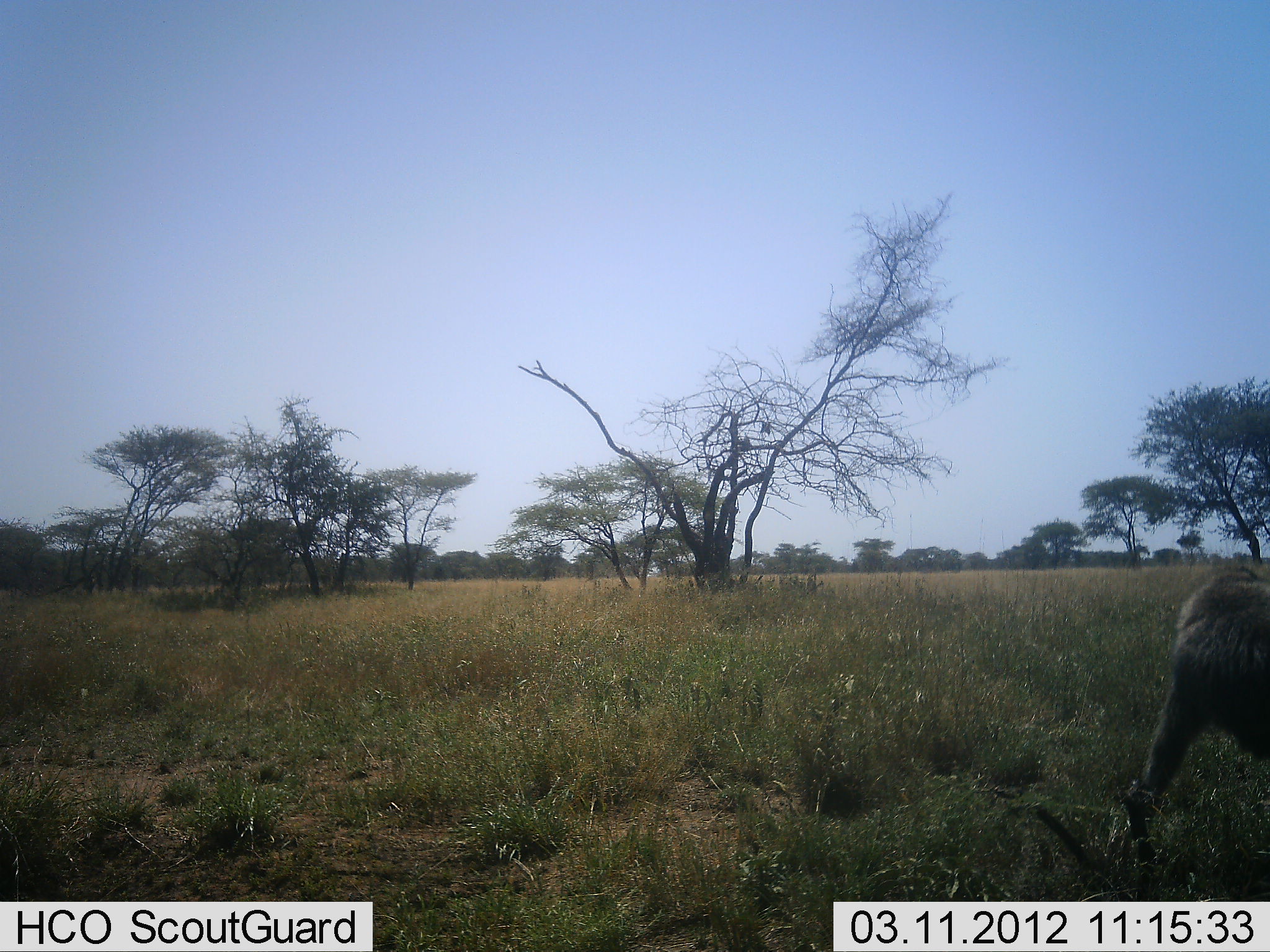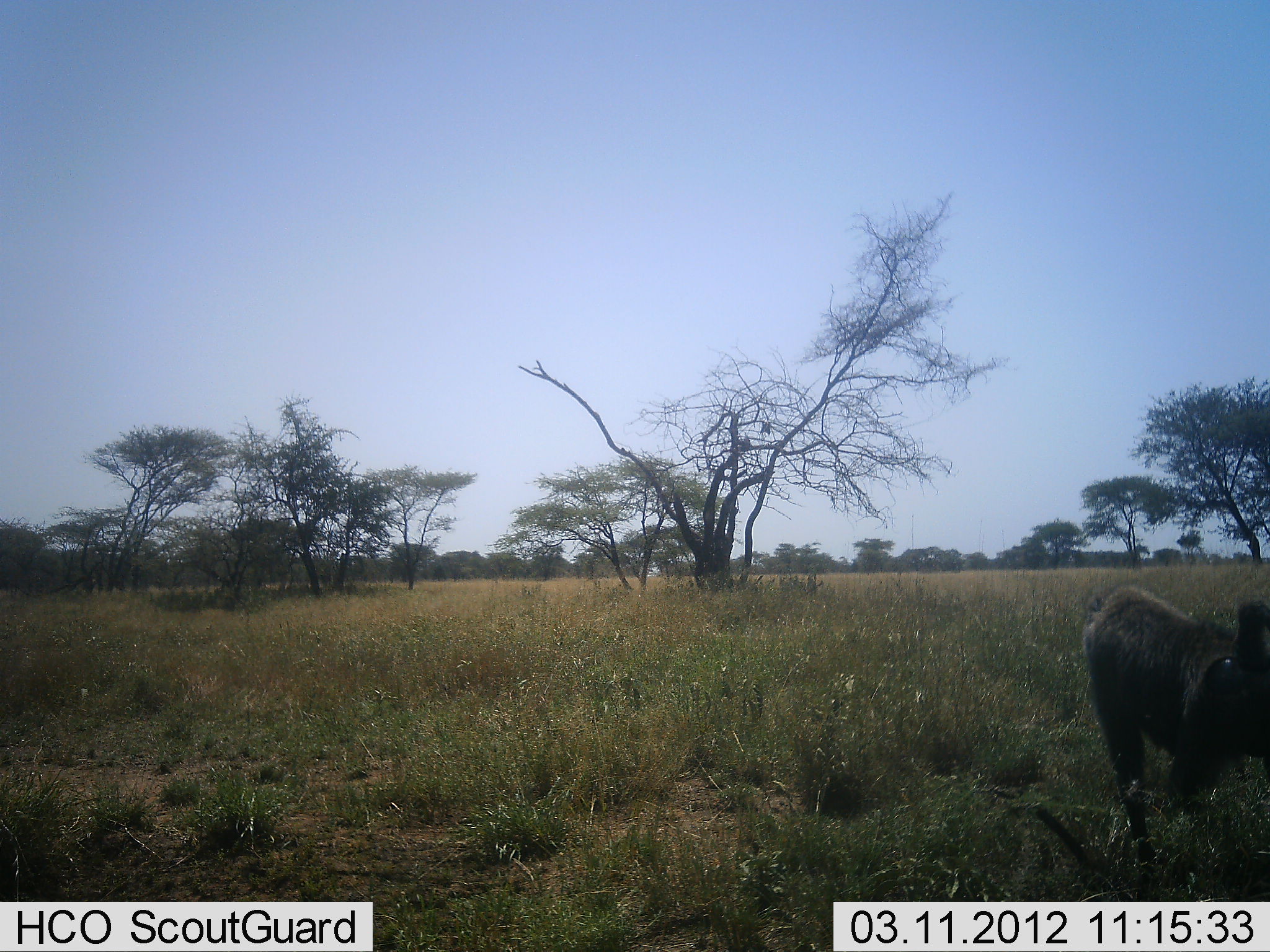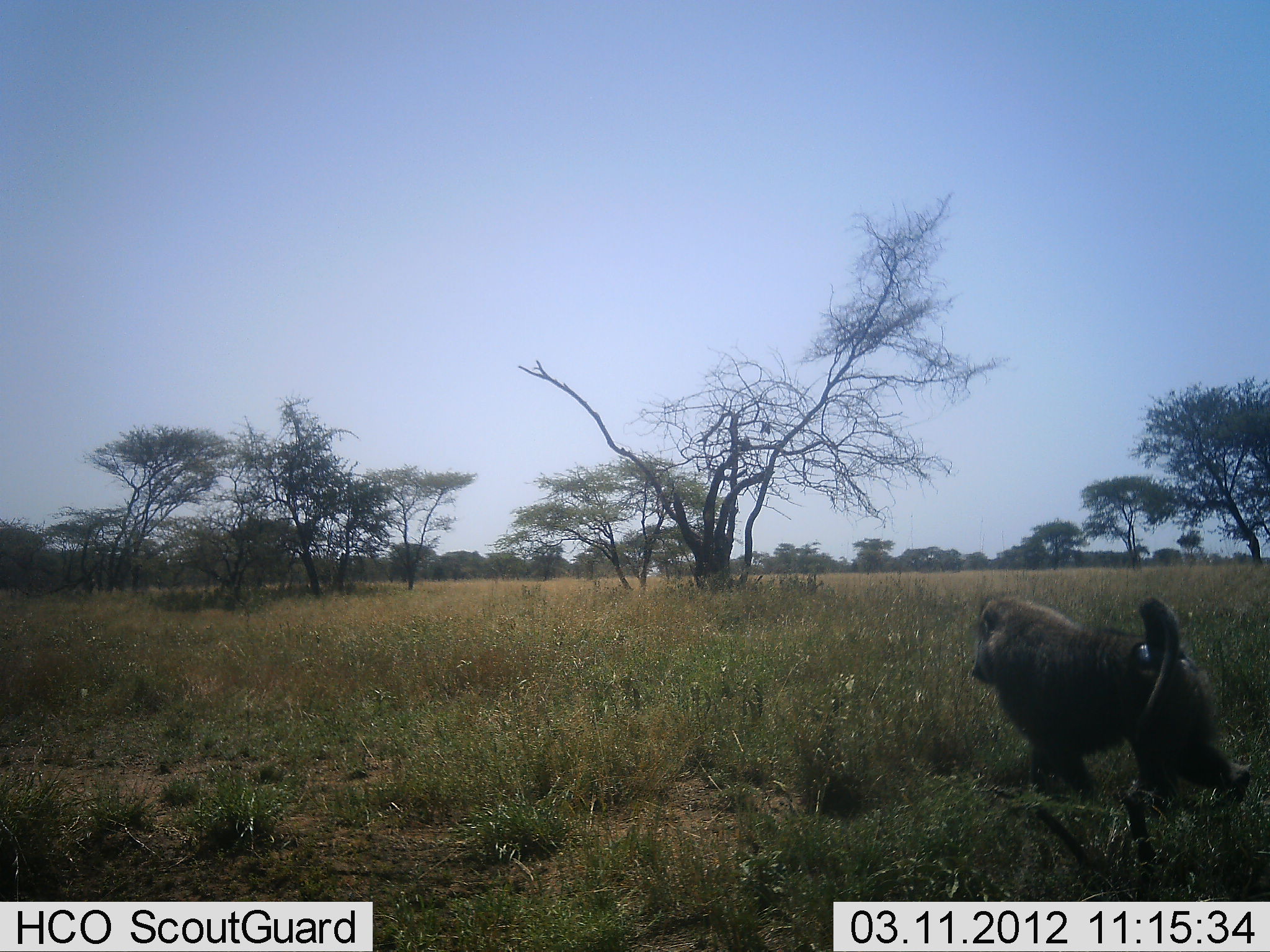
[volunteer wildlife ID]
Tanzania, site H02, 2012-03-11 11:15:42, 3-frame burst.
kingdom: Animalia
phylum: Chordata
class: Mammalia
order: Primates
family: Cercopithecidae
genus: Papio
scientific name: Papio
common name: baboon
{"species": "baboon (Papio)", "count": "1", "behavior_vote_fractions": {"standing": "0%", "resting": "0%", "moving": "100%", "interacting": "0%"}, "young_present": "6%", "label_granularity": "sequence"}